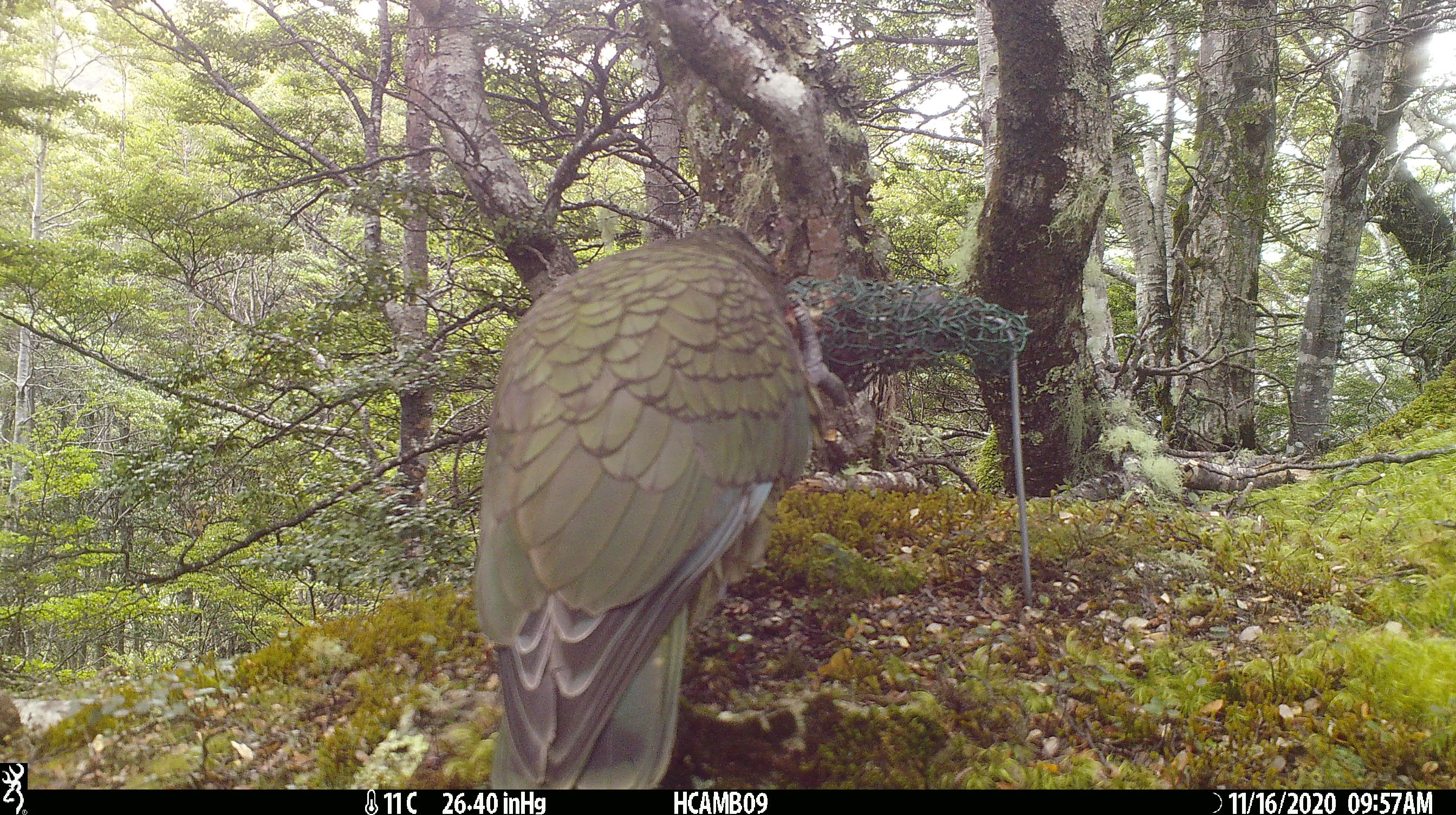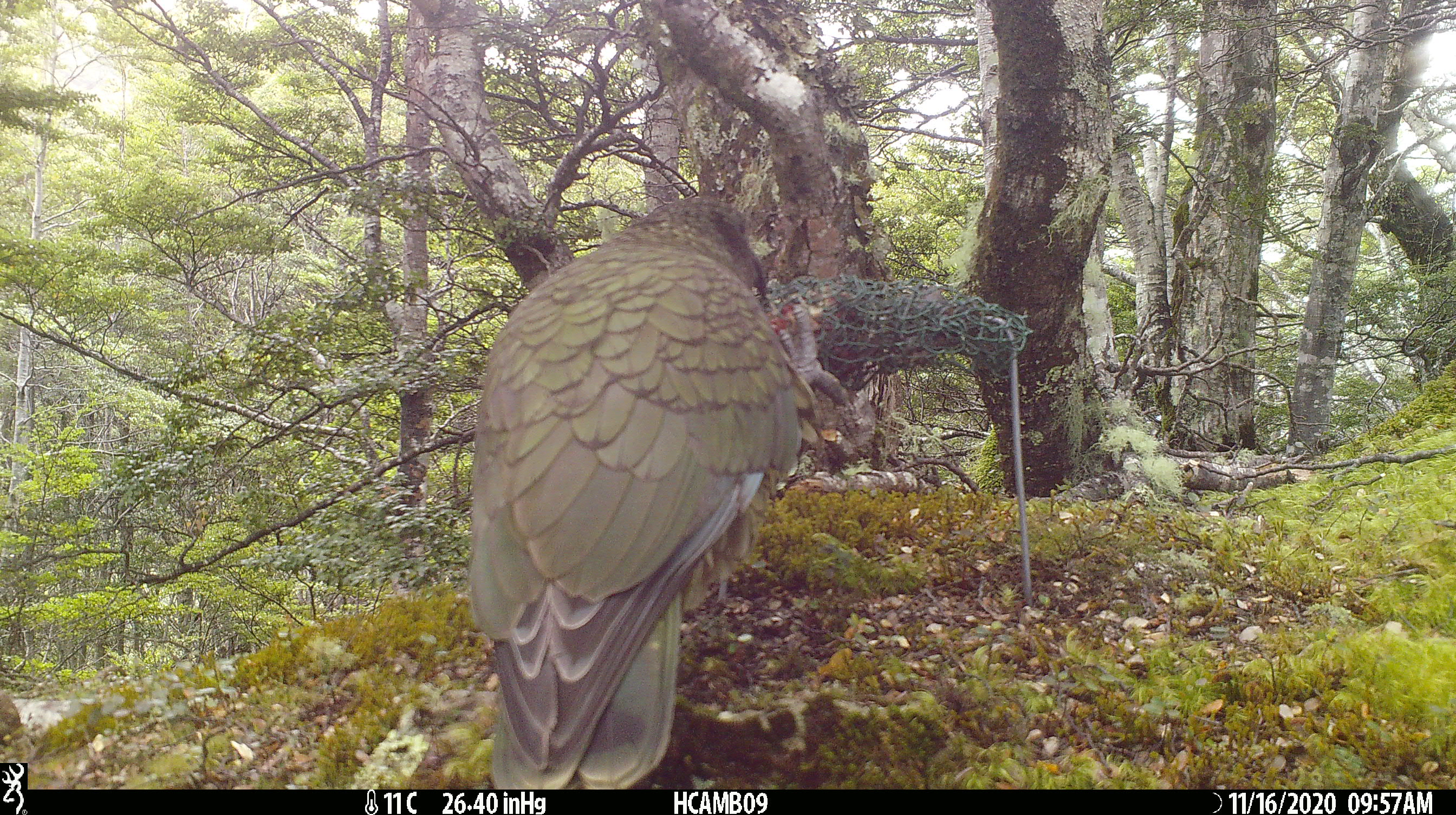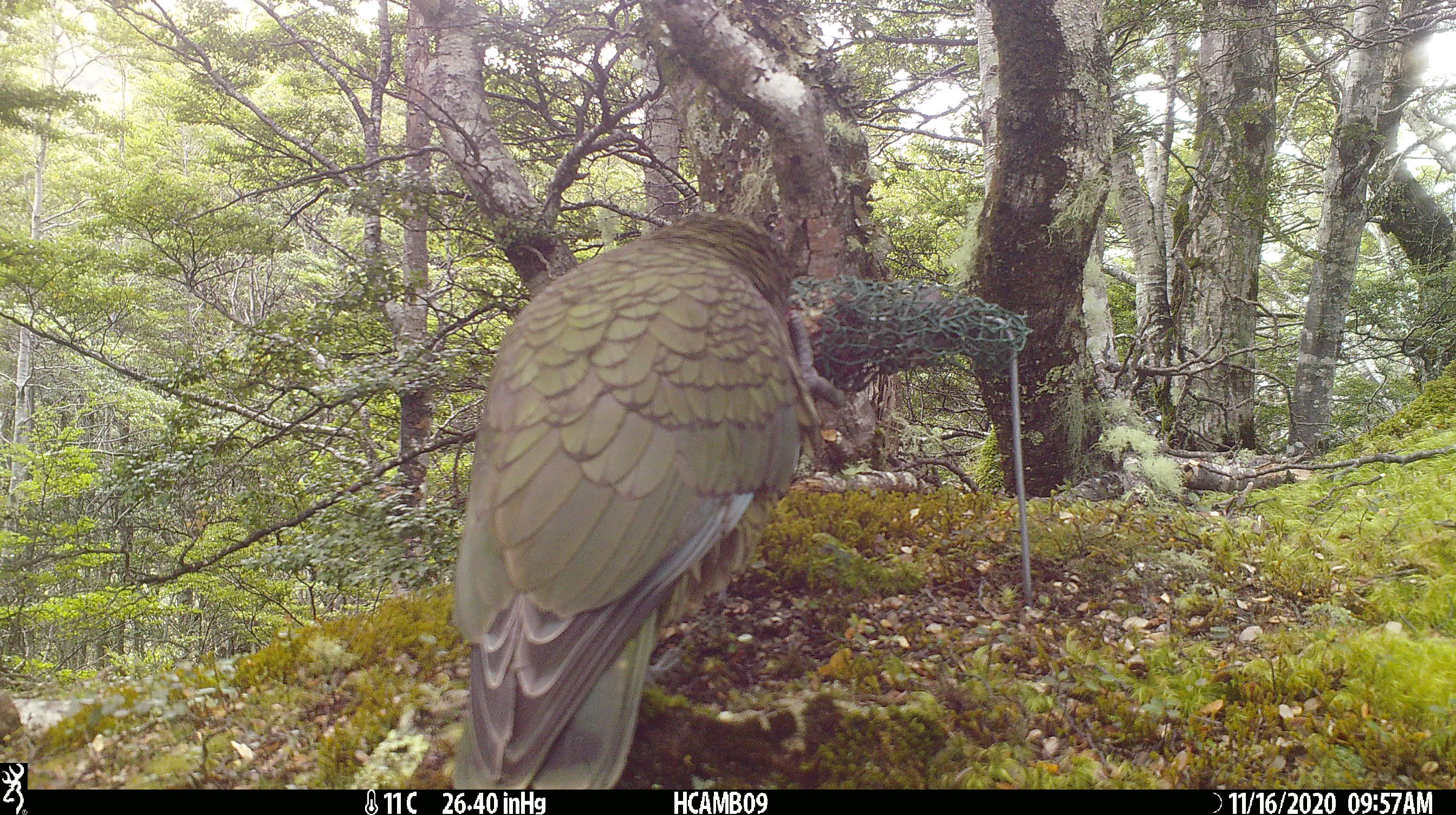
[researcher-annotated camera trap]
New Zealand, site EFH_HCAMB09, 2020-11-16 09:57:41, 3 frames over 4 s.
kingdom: Animalia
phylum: Chordata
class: Aves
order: Psittaciformes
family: Strigopidae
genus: Nestor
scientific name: Nestor notabilis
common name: kea